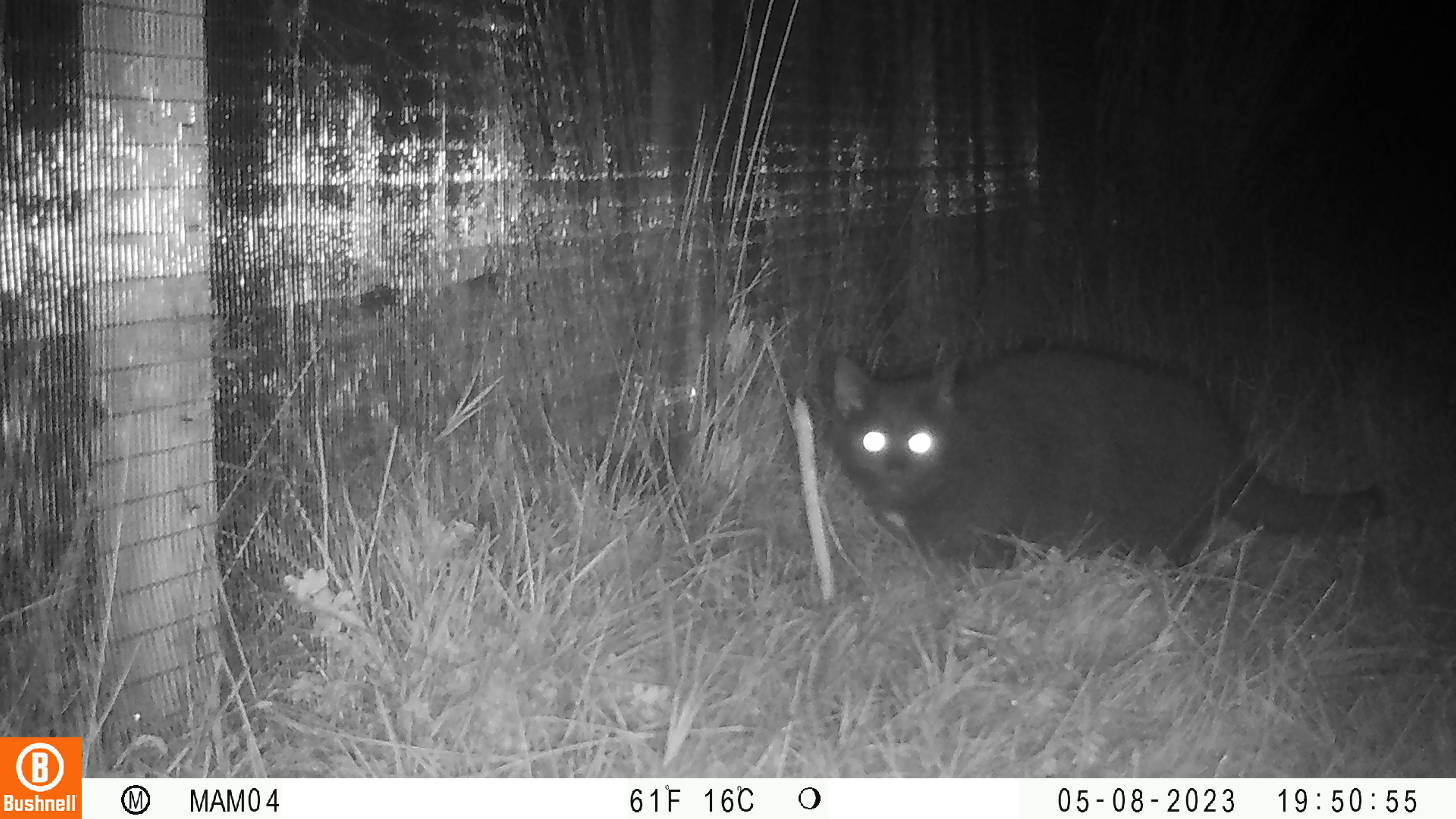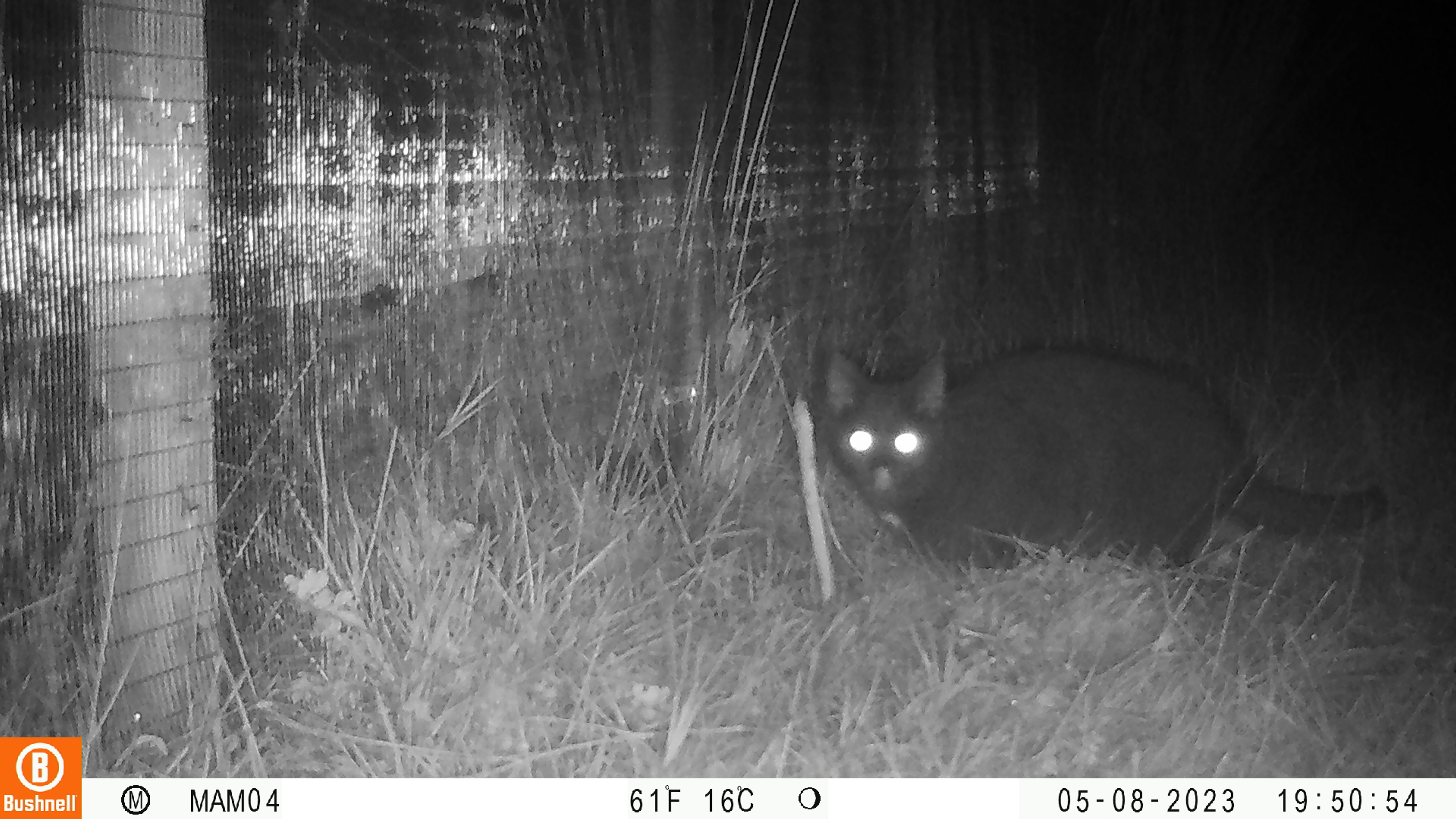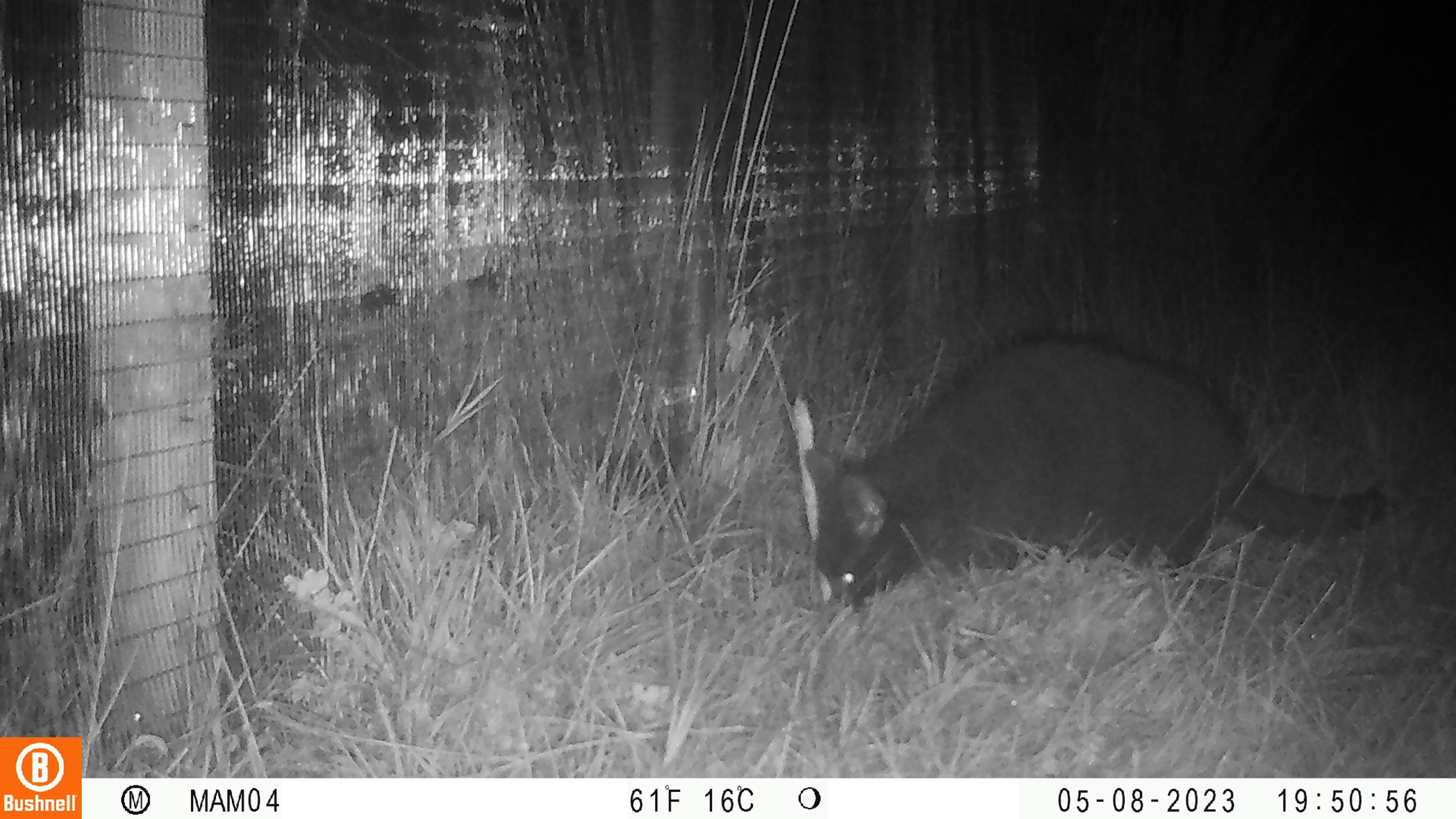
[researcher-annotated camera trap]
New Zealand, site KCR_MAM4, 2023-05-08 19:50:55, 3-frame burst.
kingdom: Animalia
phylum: Chordata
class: Mammalia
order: Carnivora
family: Felidae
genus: Felis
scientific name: Felis catus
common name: domestic cat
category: cat